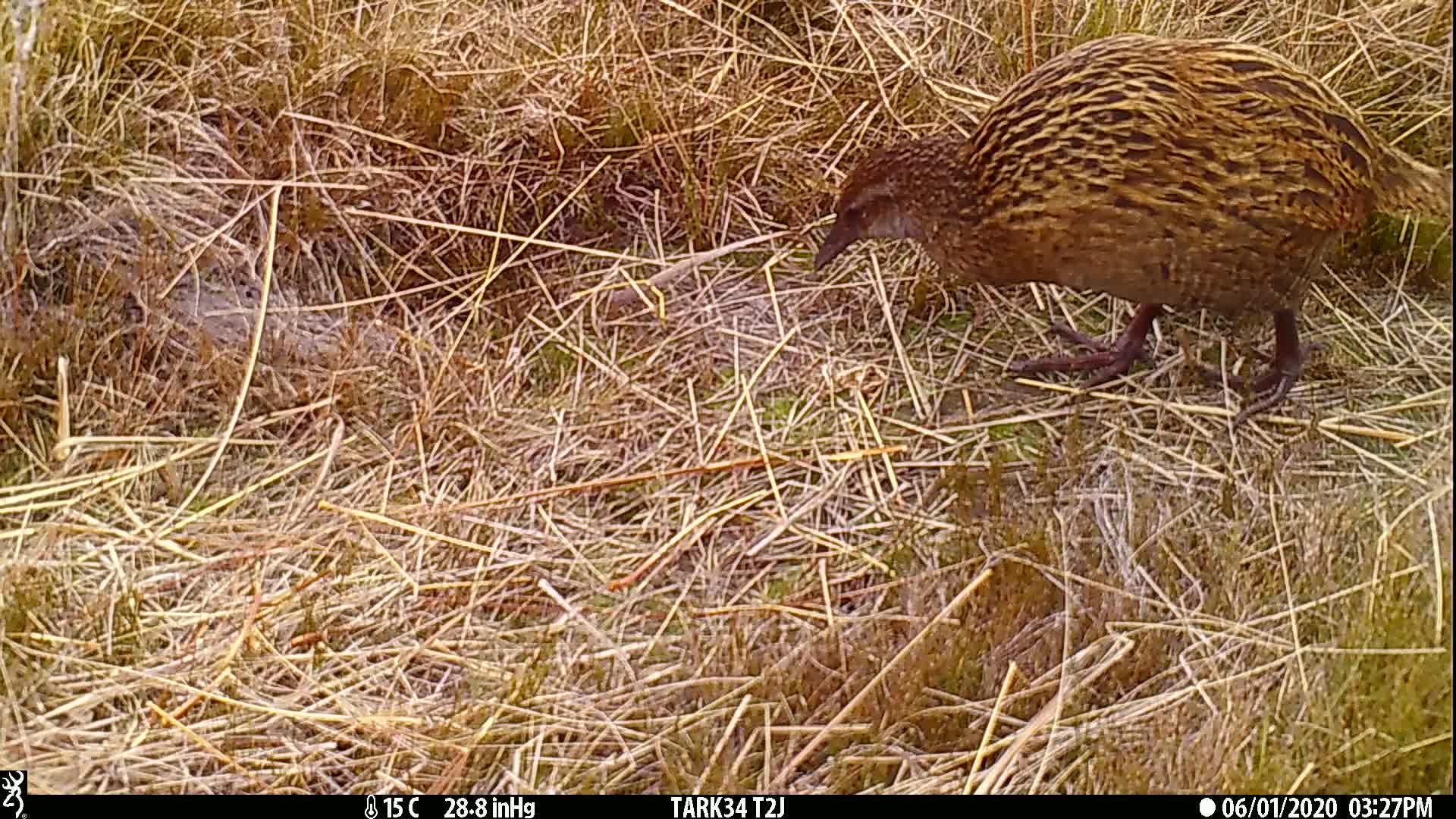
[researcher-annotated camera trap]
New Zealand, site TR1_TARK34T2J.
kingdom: Animalia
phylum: Chordata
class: Aves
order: Gruiformes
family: Rallidae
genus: Gallirallus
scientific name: Gallirallus australis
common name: weka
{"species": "weka (Gallirallus australis)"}